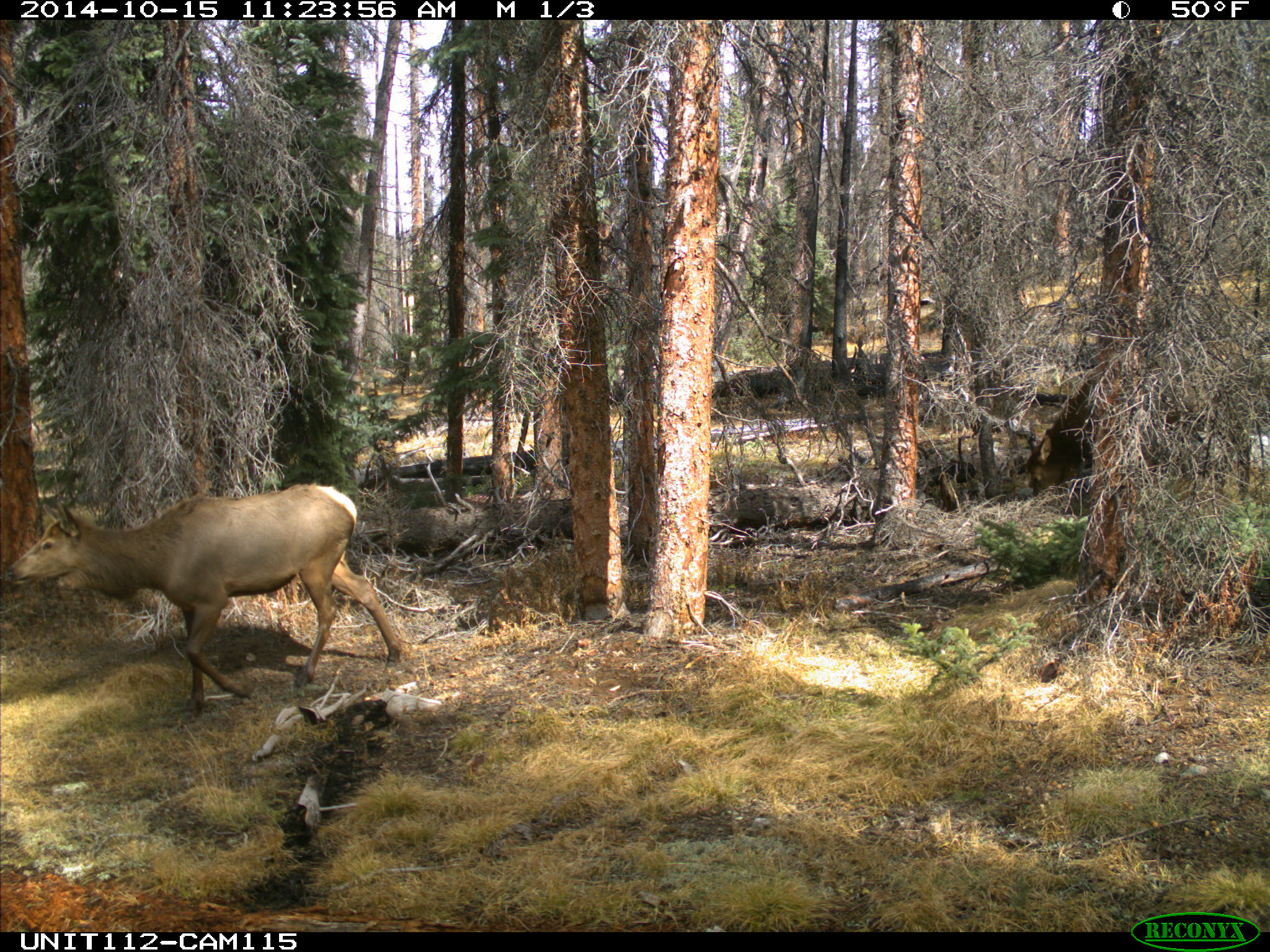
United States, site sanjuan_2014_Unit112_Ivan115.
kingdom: Animalia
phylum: Chordata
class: Mammalia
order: Artiodactyla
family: Cervidae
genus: Cervus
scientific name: Cervus elaphus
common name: red deer